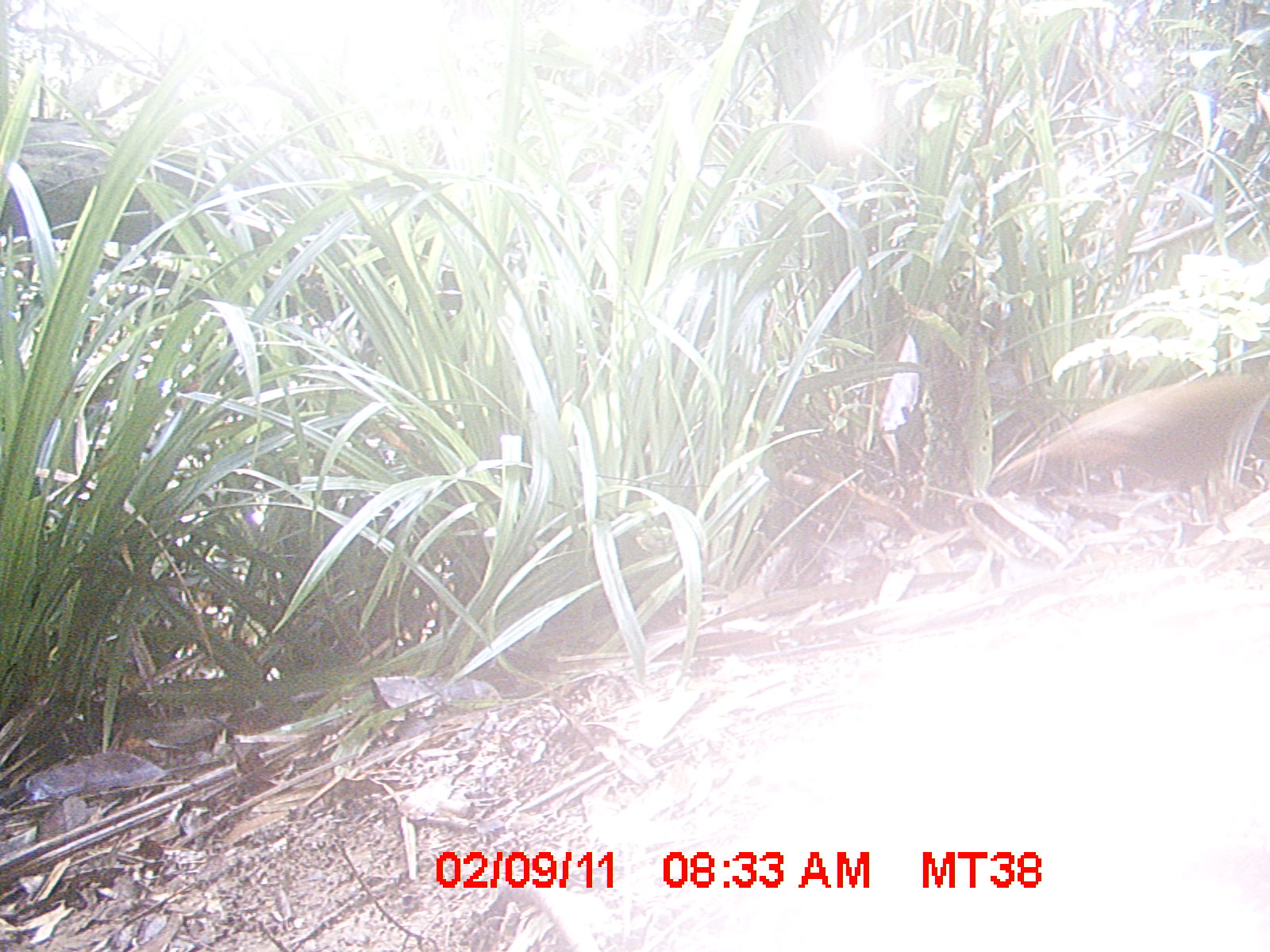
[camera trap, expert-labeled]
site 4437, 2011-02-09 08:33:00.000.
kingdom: Animalia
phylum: Chordata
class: Aves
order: Gruiformes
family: Sarothruridae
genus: Mentocrex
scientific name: Mentocrex kioloides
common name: madagascar wood rail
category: canirallus kioloides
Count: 2.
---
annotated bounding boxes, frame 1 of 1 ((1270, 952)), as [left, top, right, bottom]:
canirallus kioloides: [981, 355, 1270, 539]